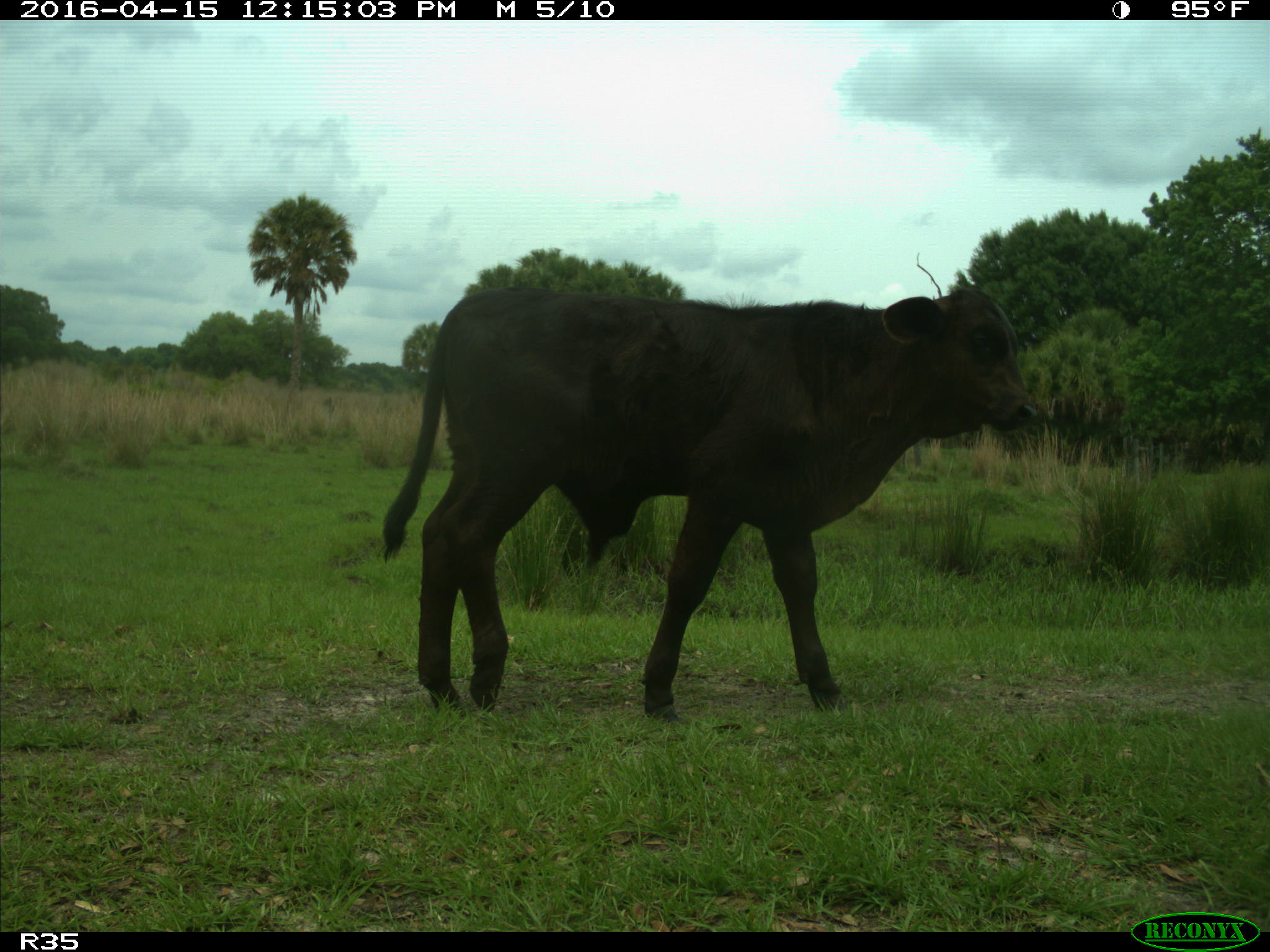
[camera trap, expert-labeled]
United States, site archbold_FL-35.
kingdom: Animalia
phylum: Chordata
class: Mammalia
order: Artiodactyla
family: Bovidae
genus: Bos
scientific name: Bos taurus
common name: domestic cow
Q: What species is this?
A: Bos taurus (domestic cow).